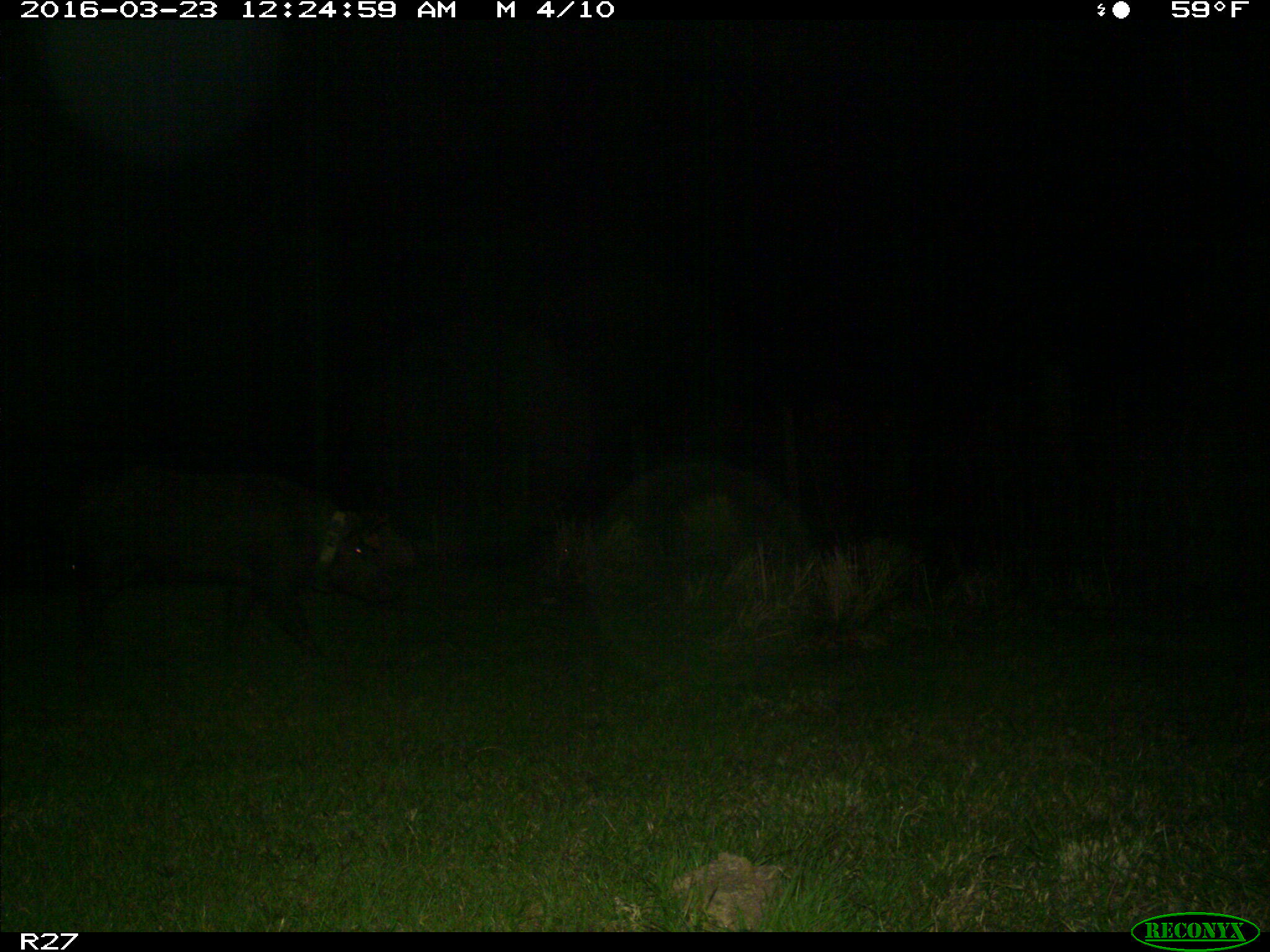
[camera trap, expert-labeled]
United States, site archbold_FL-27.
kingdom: Animalia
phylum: Chordata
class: Mammalia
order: Artiodactyla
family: Suidae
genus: Sus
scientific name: Sus scrofa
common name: wild boar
Sus scrofa (wild boar).